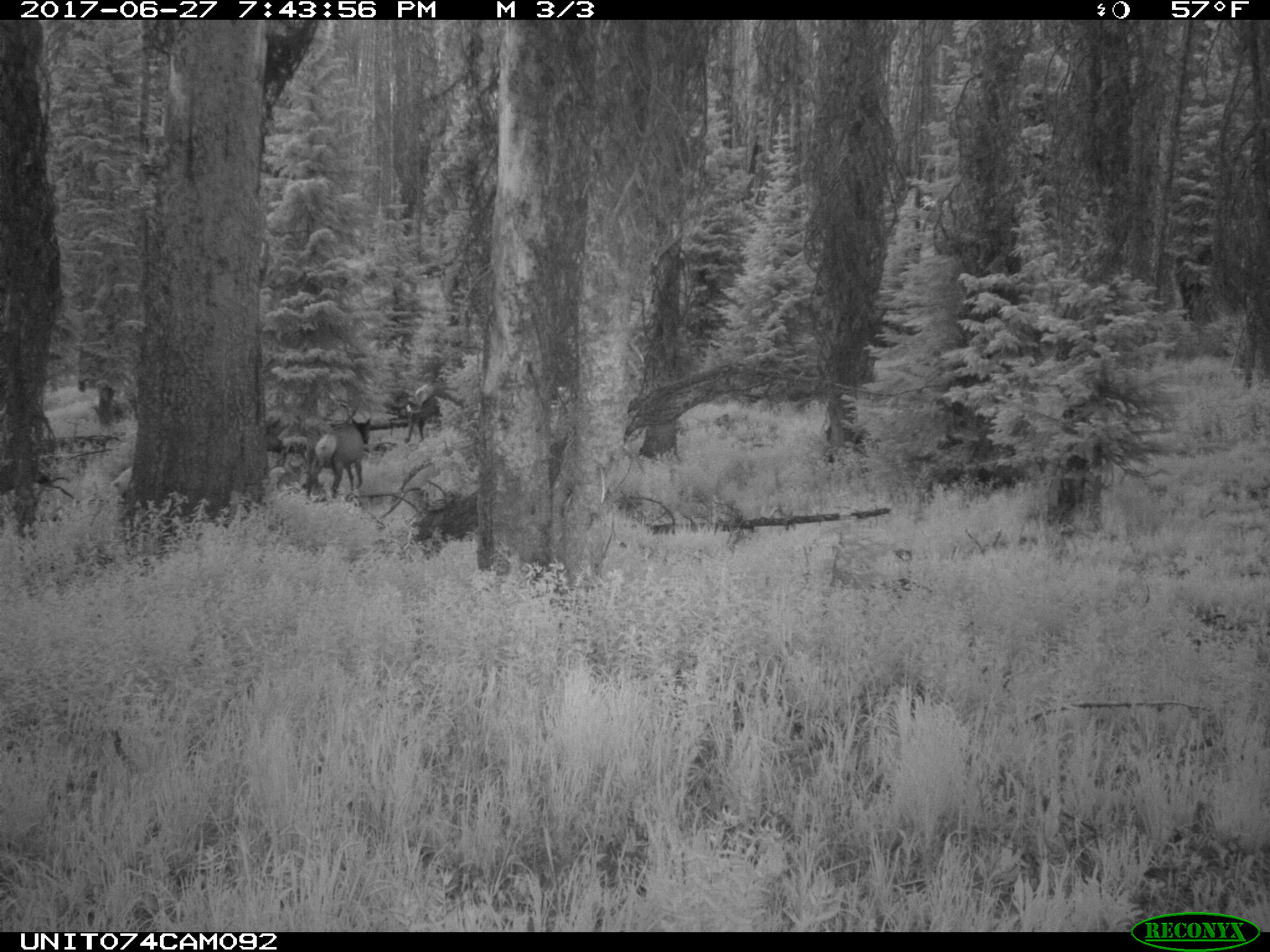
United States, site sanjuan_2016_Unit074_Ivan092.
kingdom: Animalia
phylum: Chordata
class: Mammalia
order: Artiodactyla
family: Cervidae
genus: Cervus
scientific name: Cervus elaphus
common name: red deer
Cervus elaphus (red deer).